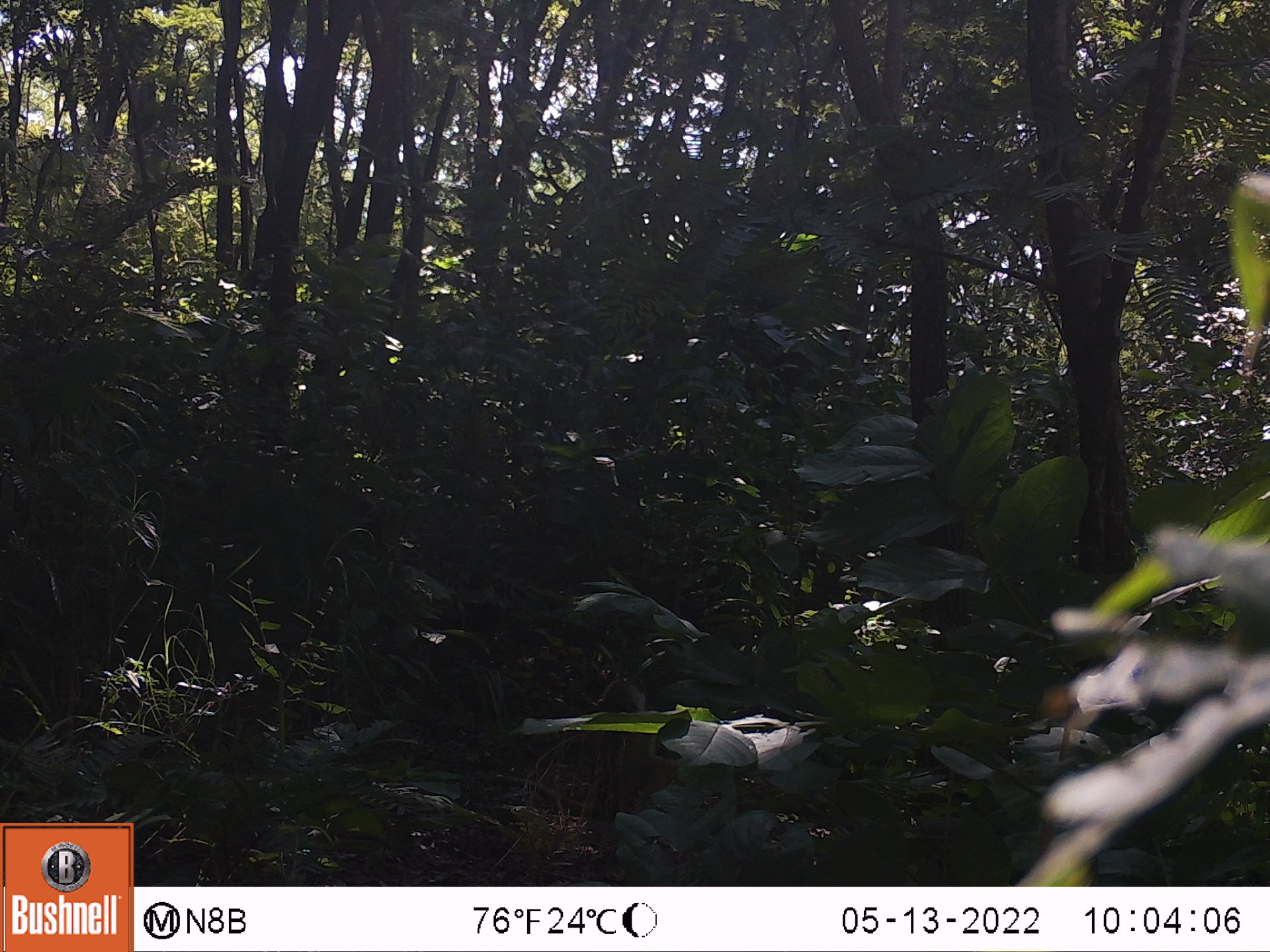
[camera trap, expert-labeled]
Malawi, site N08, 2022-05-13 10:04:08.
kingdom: Animalia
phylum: Chordata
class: Mammalia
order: Primates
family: Cercopithecidae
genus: Papio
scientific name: Papio cynocephalus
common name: yellow baboon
Yellow baboon (Papio cynocephalus), count 1.